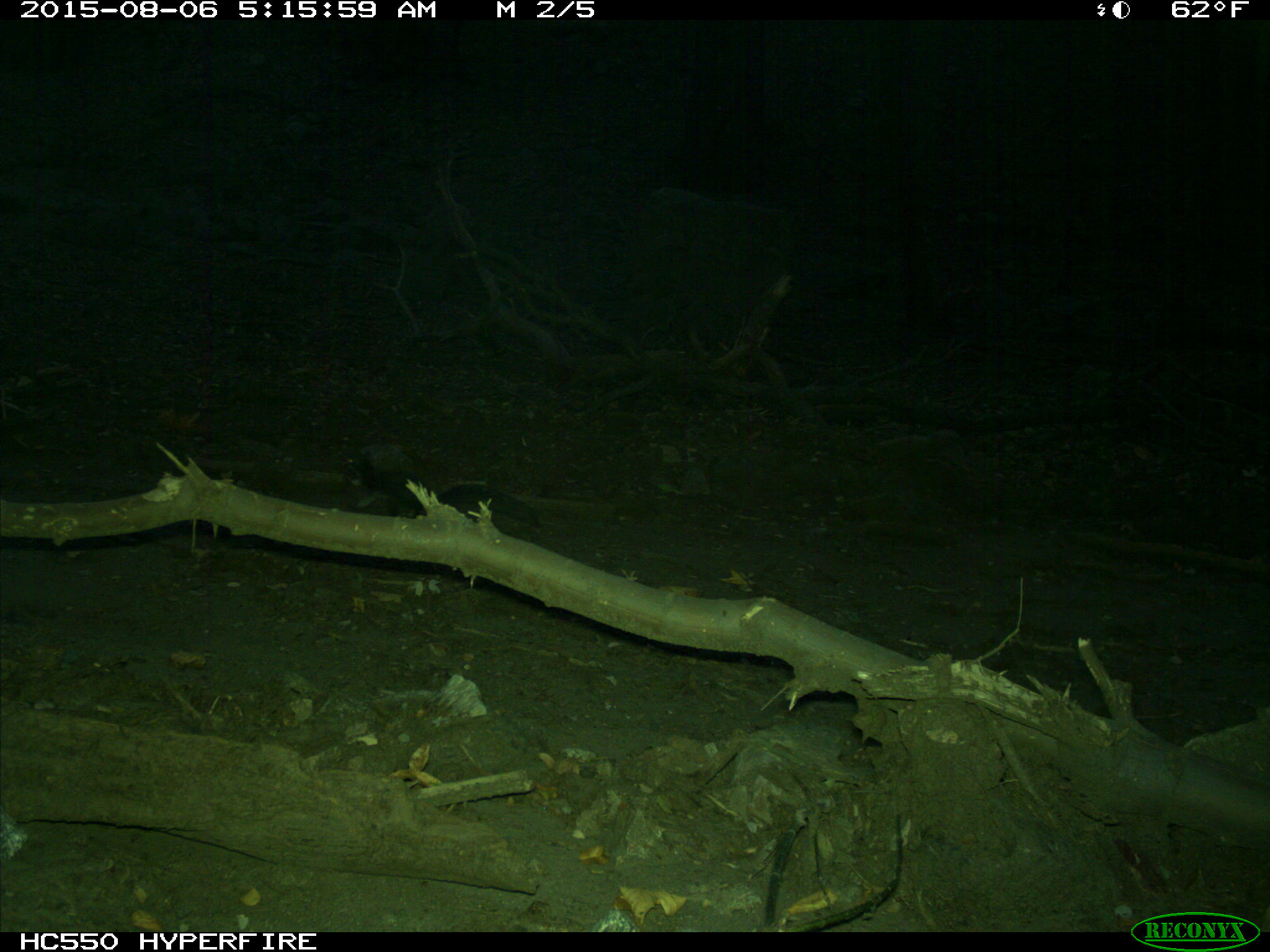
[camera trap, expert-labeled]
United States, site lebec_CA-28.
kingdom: Animalia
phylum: Chordata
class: Mammalia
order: Rodentia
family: Sciuridae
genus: Sciurus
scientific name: Sciurus carolinensis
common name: eastern gray squirrel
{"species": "Sciurus carolinensis (eastern gray squirrel)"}